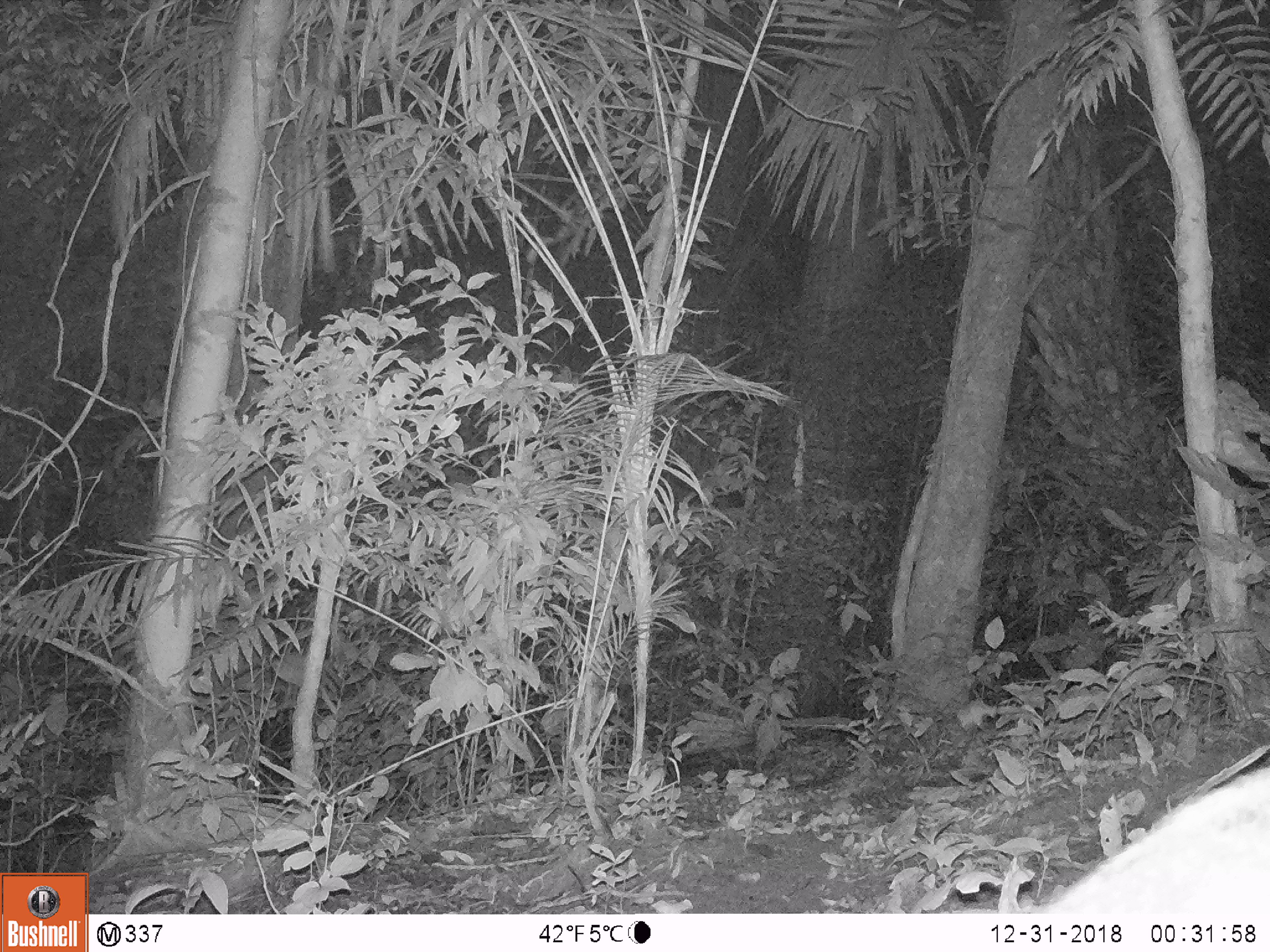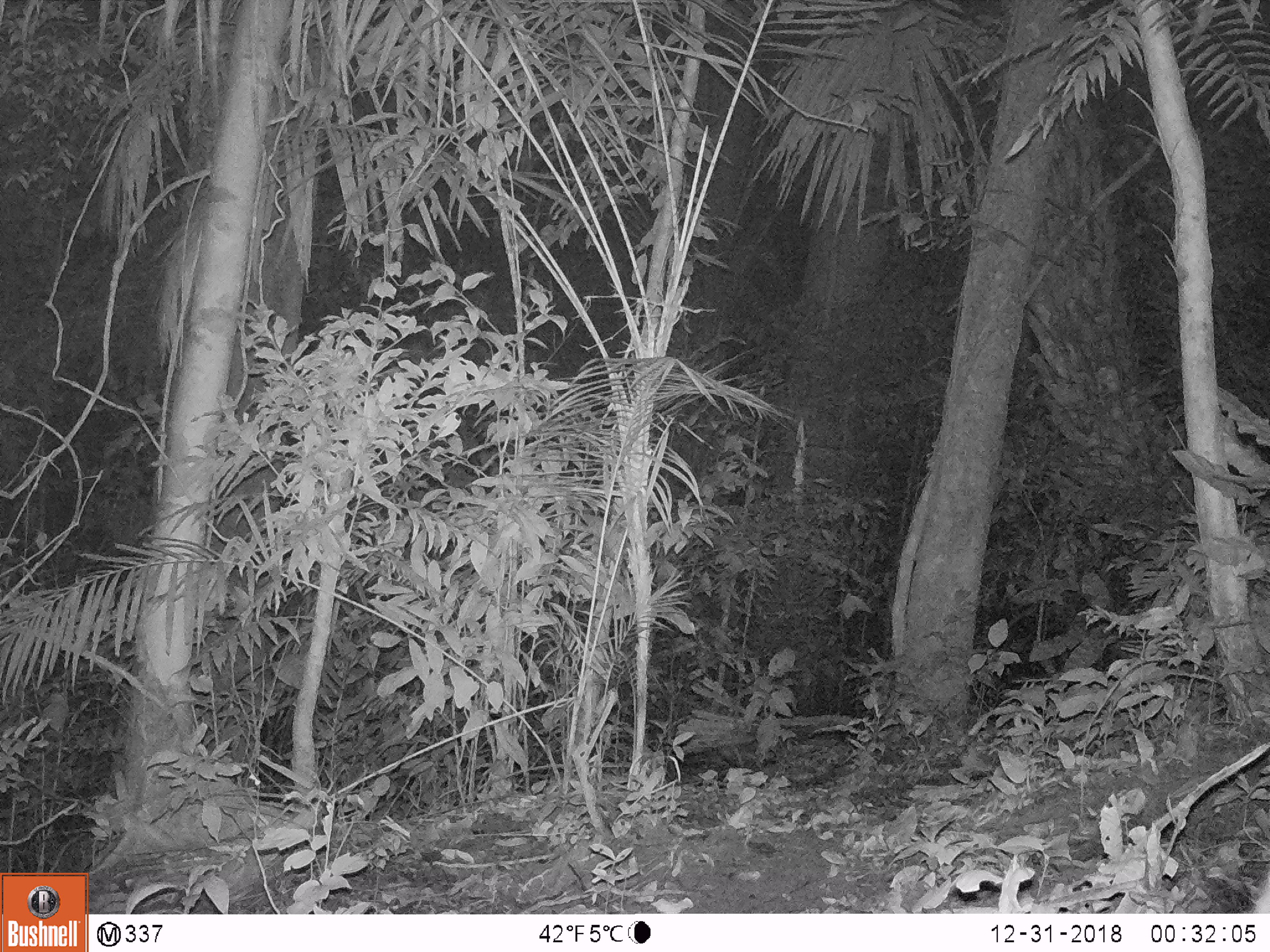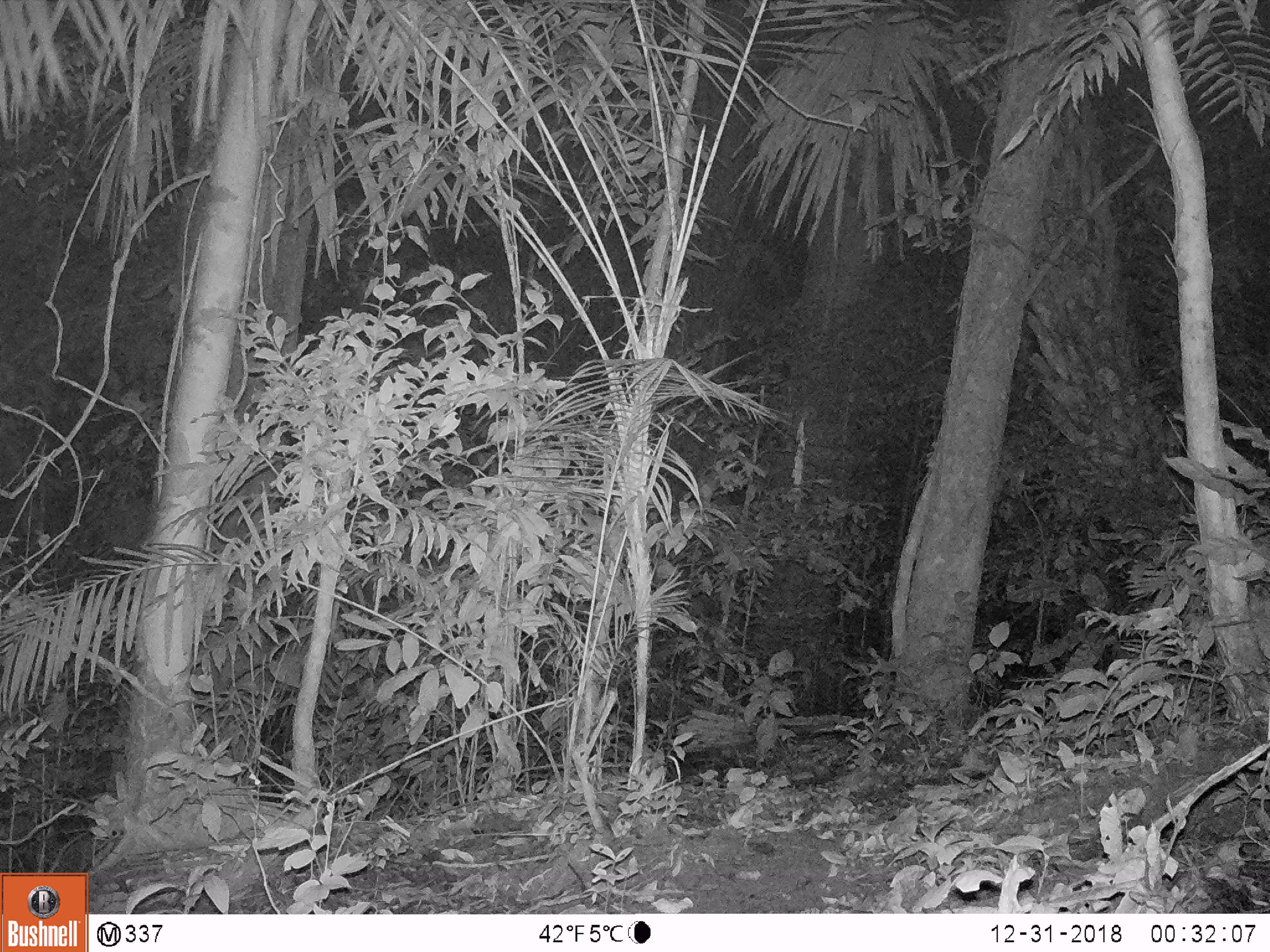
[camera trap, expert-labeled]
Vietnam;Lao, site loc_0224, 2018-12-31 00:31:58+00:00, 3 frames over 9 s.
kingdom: Animalia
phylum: Chordata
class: Mammalia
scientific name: Mammalia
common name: mammal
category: unidentified mammal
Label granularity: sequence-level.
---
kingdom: Animalia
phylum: Chordata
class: Mammalia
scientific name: Mammalia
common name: mammal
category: unidentified small mammal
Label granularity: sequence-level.